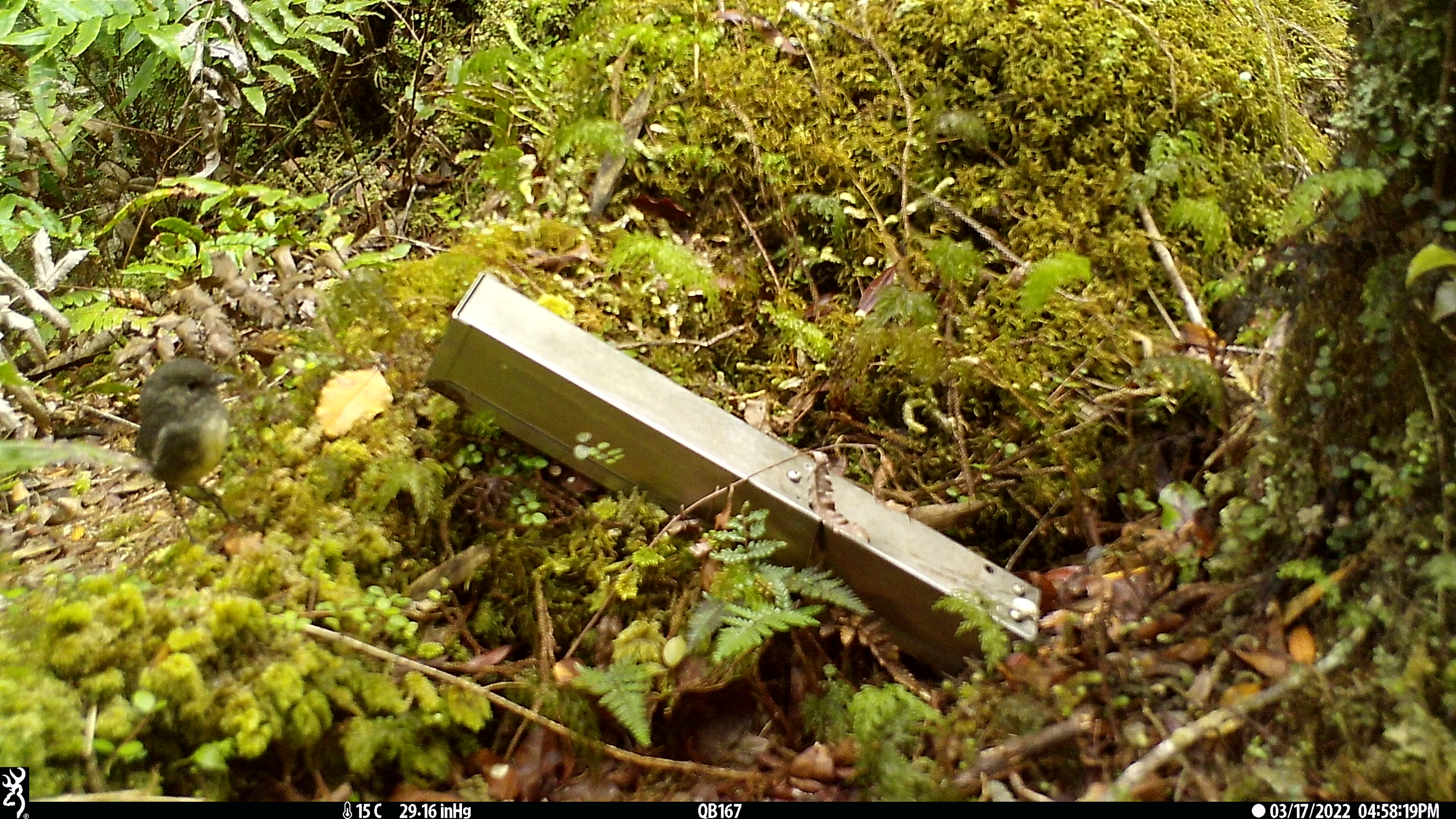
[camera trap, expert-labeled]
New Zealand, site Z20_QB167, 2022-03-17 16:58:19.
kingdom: Animalia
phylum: Chordata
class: Aves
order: Passeriformes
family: Petroicidae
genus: Petroica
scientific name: Petroica macrocephala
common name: tomtit